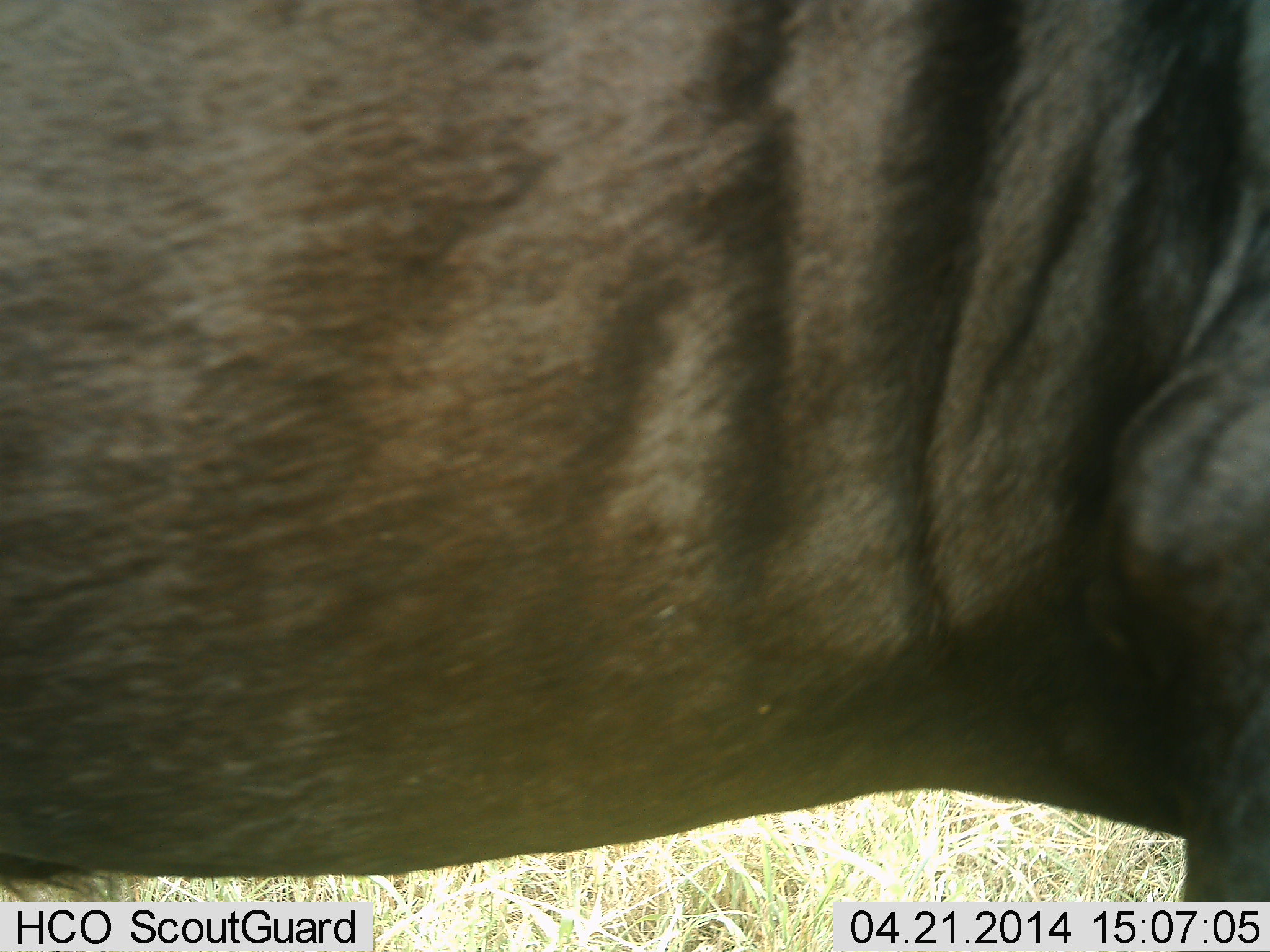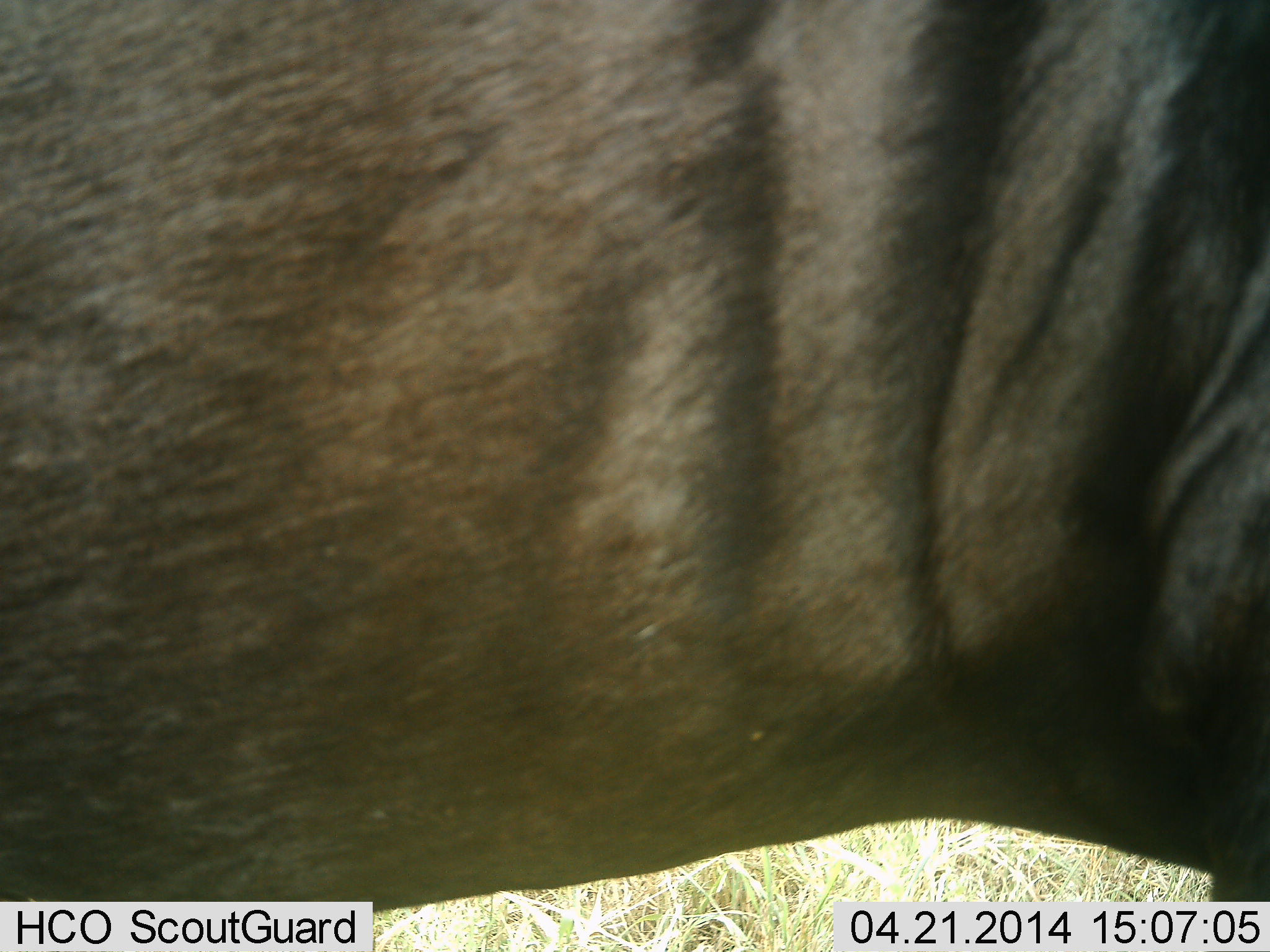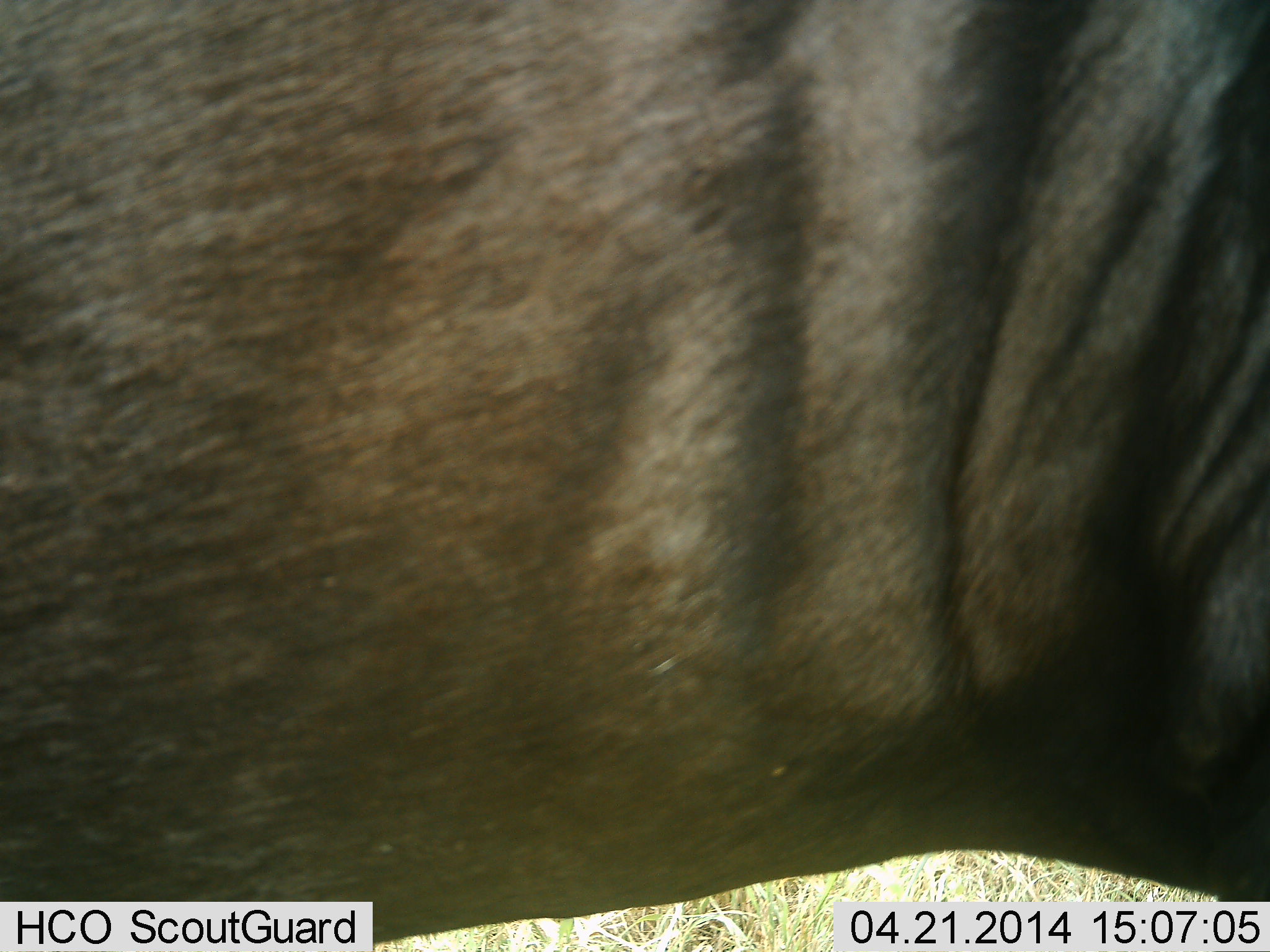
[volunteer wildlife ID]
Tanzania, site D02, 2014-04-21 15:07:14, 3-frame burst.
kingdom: Animalia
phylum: Chordata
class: Mammalia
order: Artiodactyla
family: Bovidae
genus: Connochaetes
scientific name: Connochaetes taurinus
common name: blue wildebeest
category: wildebeest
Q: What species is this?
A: Wildebeest (blue wildebeest) (Connochaetes taurinus).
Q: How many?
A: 1.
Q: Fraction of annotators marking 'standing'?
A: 90%.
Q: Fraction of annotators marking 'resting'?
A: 0%.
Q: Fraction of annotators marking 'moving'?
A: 10%.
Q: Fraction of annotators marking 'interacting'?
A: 0%.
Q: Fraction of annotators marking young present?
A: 0%.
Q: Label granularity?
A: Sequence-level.